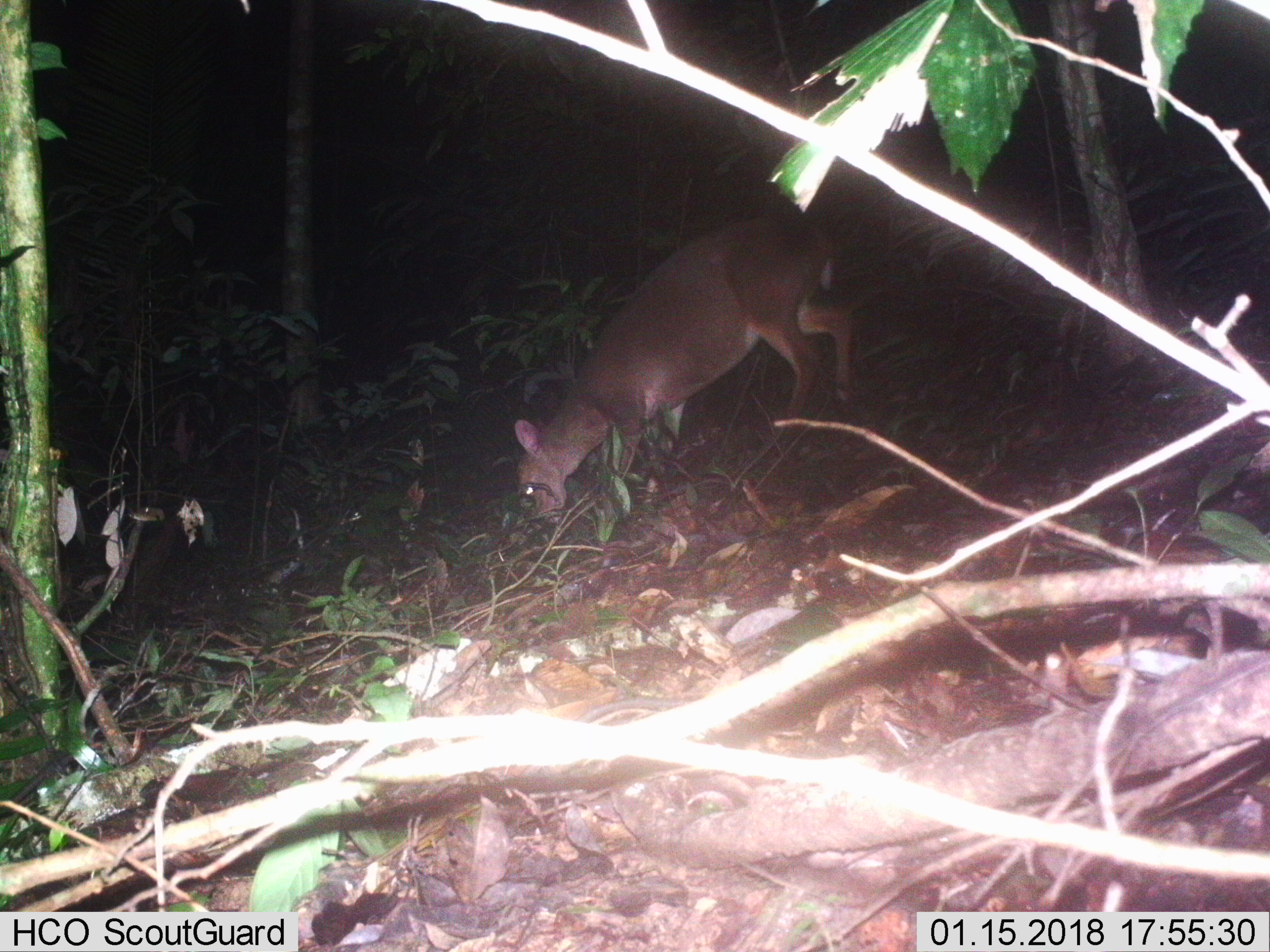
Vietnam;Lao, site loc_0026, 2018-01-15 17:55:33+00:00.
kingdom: Animalia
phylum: Chordata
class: Mammalia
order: Artiodactyla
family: Cervidae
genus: Muntiacus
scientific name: Muntiacus vuquangensis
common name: large-antlered muntjac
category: large antlered muntjac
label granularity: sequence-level